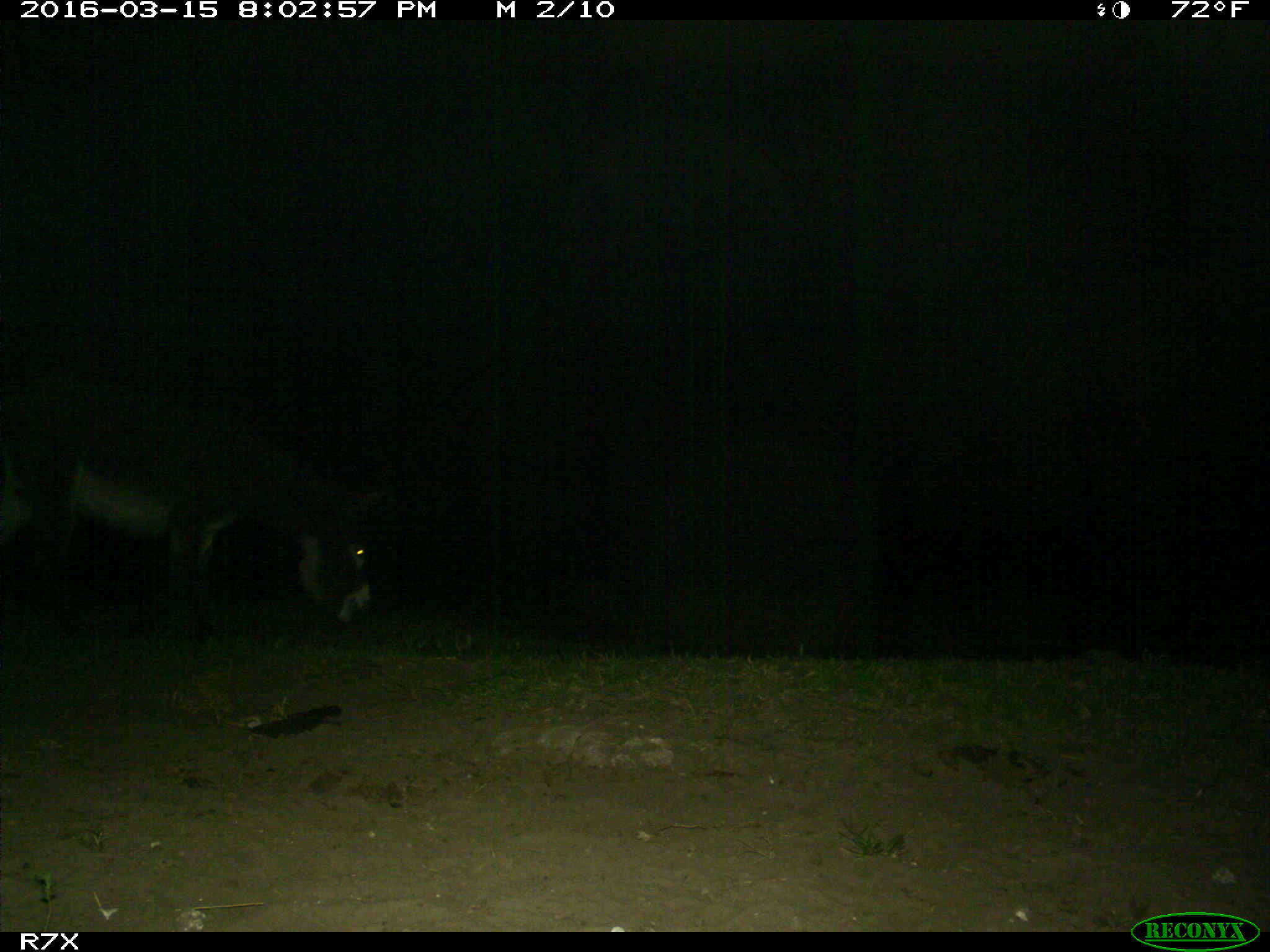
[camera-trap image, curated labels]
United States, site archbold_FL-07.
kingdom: Animalia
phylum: Chordata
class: Mammalia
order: Perissodactyla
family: Equidae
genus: Equus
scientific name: Equus africanus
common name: african wild ass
Equus africanus (african wild ass).